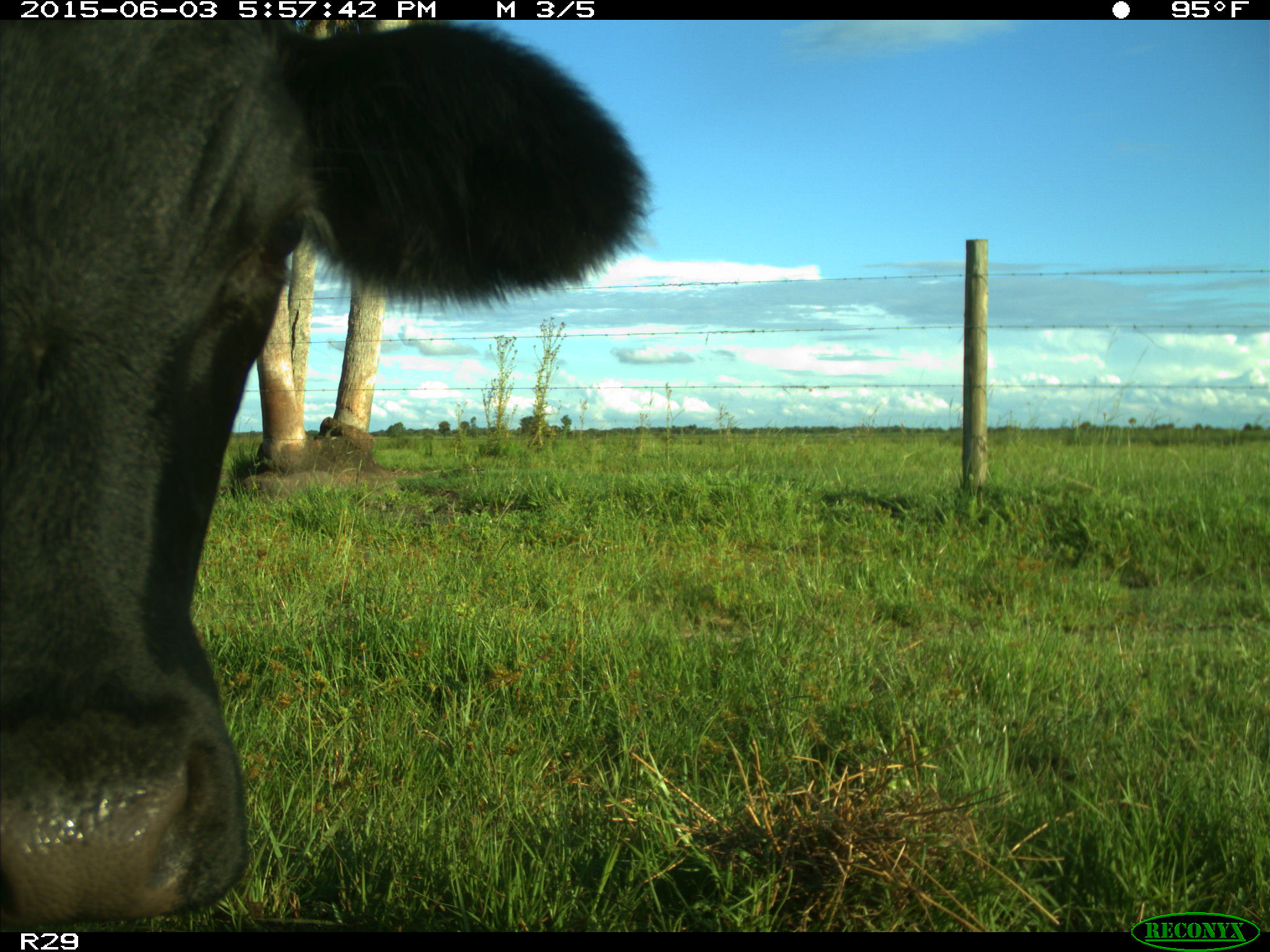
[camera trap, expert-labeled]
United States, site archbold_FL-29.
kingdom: Animalia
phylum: Chordata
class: Mammalia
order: Artiodactyla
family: Bovidae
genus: Bos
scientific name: Bos taurus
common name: domestic cow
Bos taurus (domestic cow).